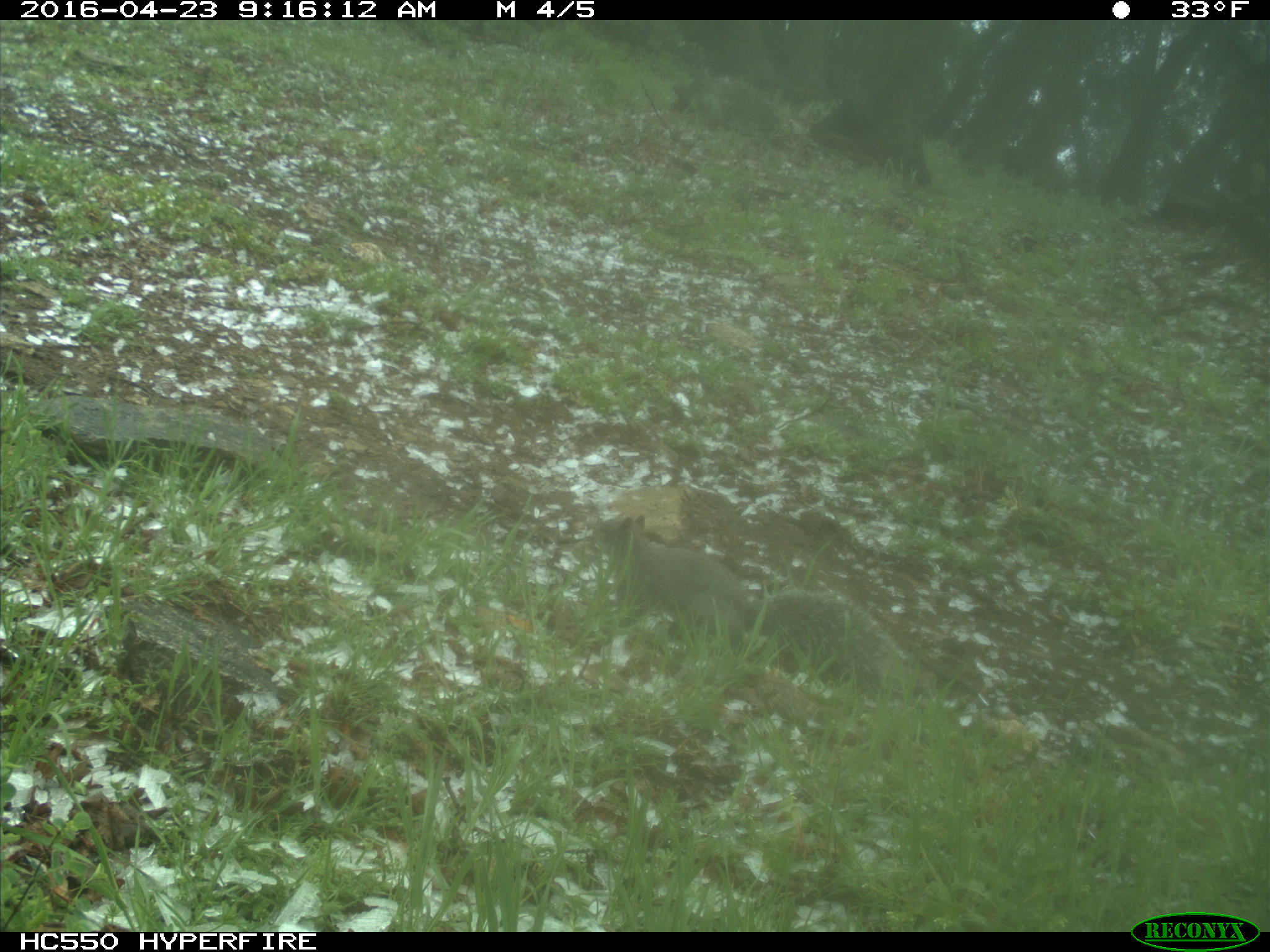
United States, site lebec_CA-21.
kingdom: Animalia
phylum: Chordata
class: Mammalia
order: Rodentia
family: Sciuridae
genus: Sciurus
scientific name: Sciurus carolinensis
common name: eastern gray squirrel